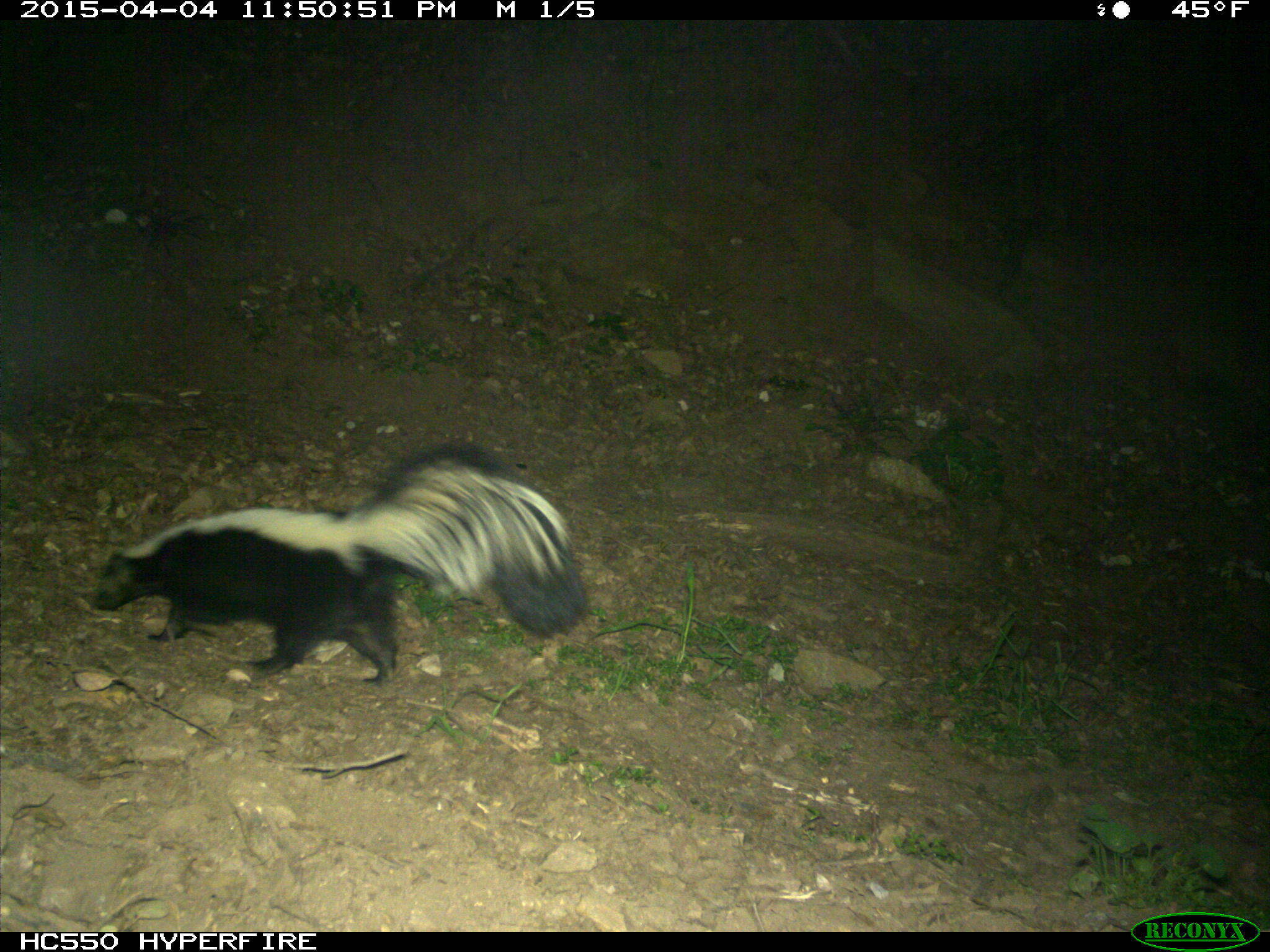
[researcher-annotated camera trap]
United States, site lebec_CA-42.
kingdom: Animalia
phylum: Chordata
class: Mammalia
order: Carnivora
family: Mephitidae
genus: Mephitis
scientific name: Mephitis mephitis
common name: striped skunk